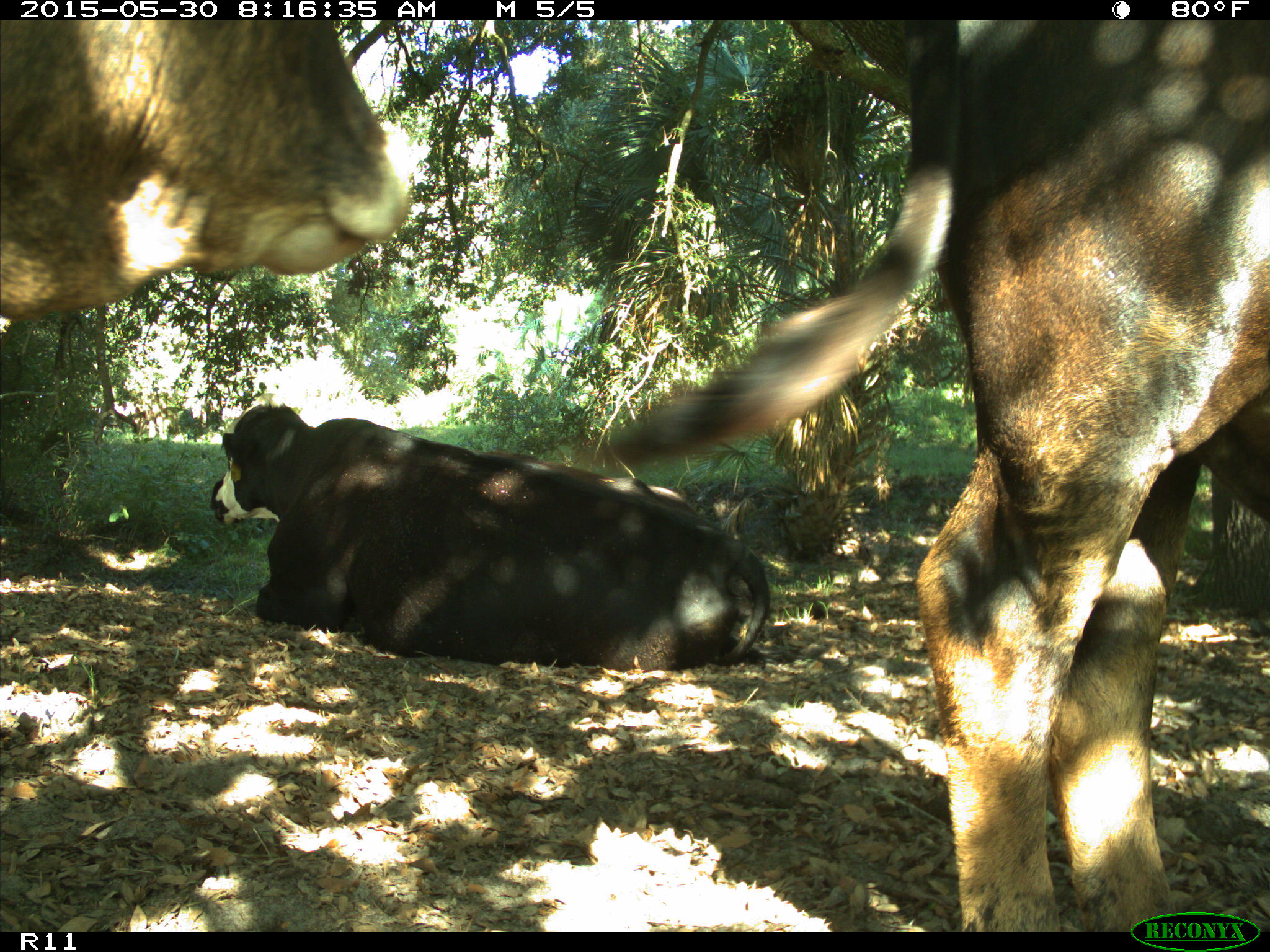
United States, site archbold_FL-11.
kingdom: Animalia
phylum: Chordata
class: Mammalia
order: Artiodactyla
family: Bovidae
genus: Bos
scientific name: Bos taurus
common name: domestic cow